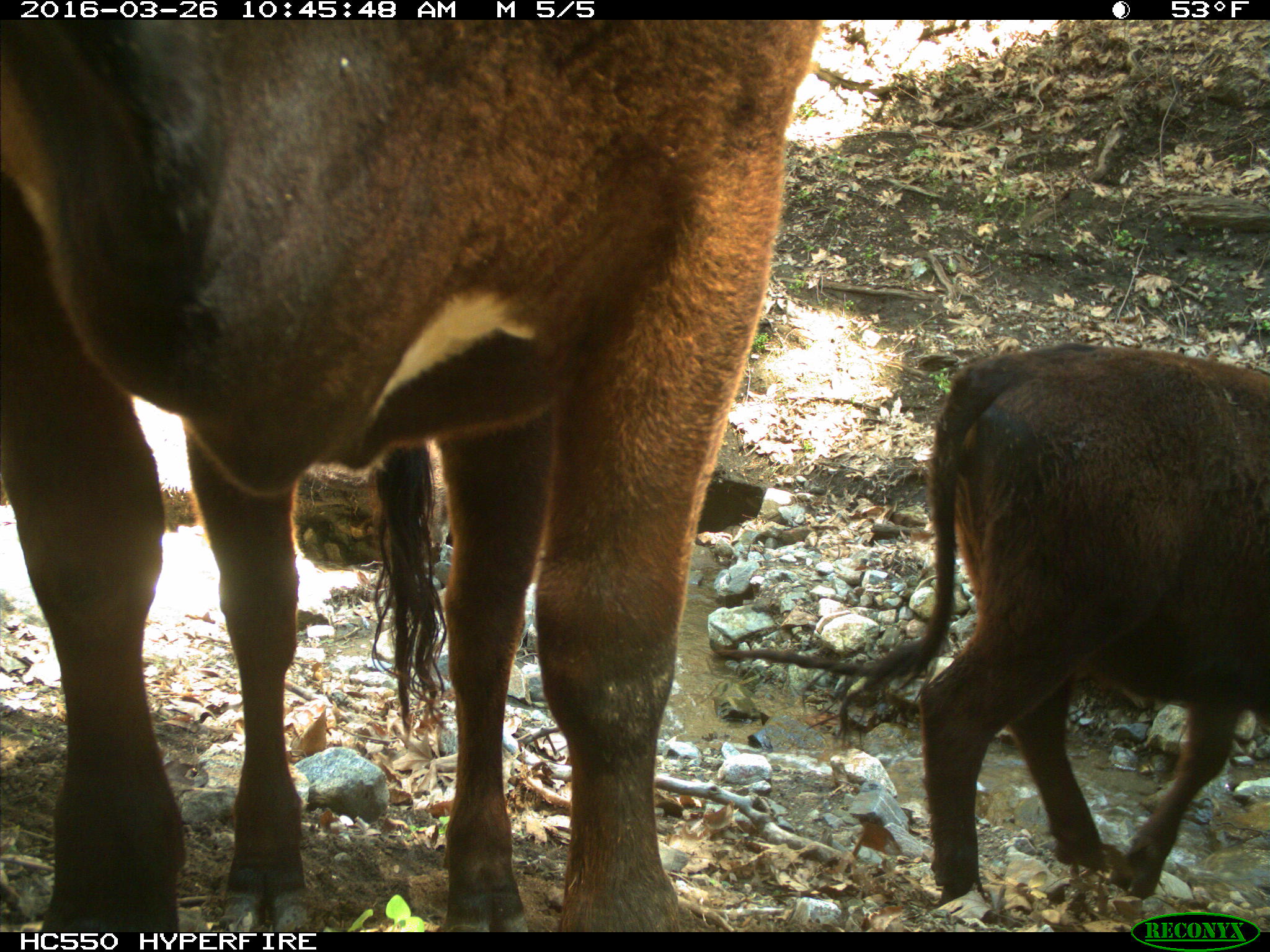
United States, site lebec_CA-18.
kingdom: Animalia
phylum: Chordata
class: Mammalia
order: Artiodactyla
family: Bovidae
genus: Bos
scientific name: Bos taurus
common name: domestic cow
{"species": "Bos taurus (domestic cow)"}